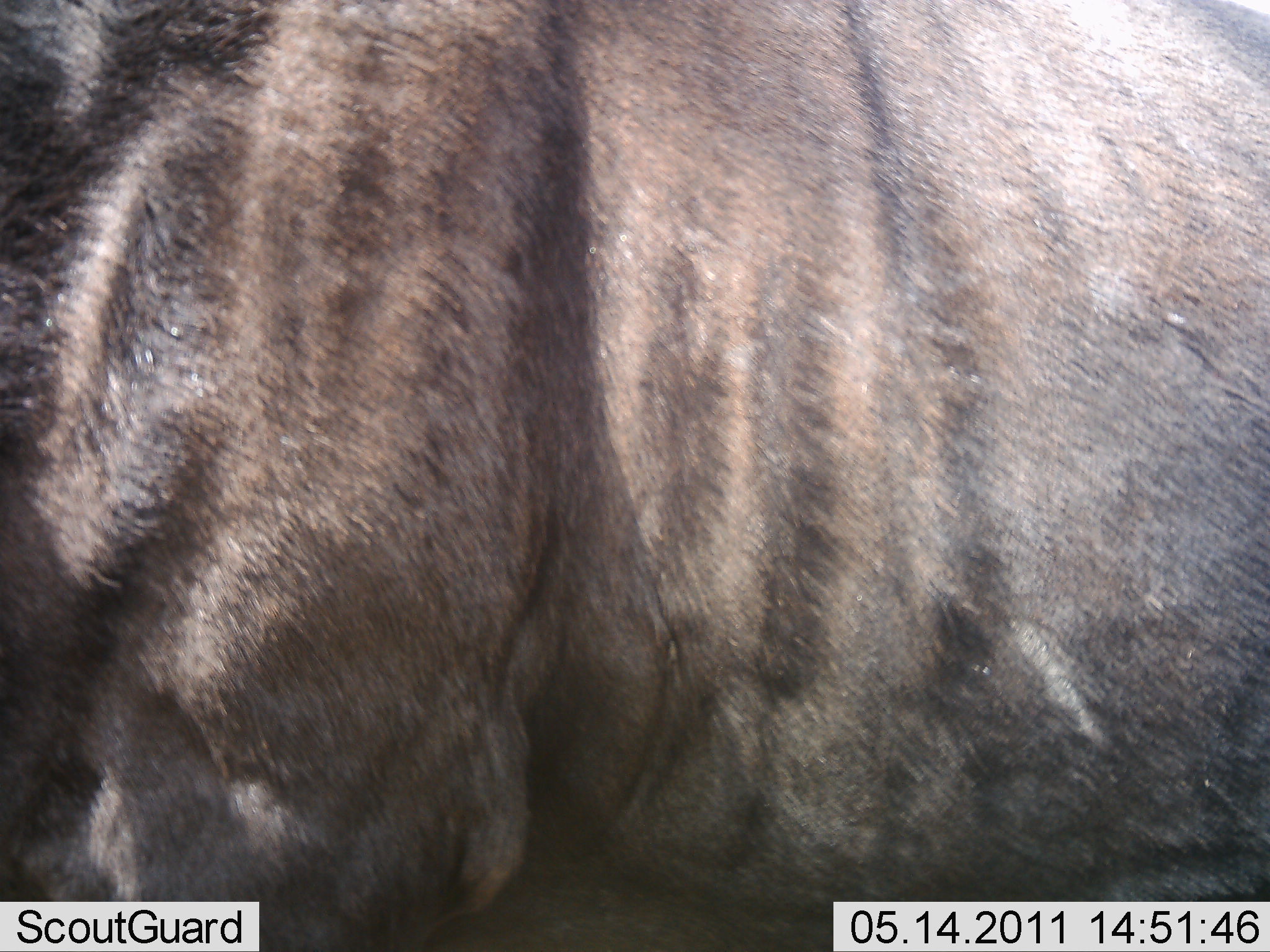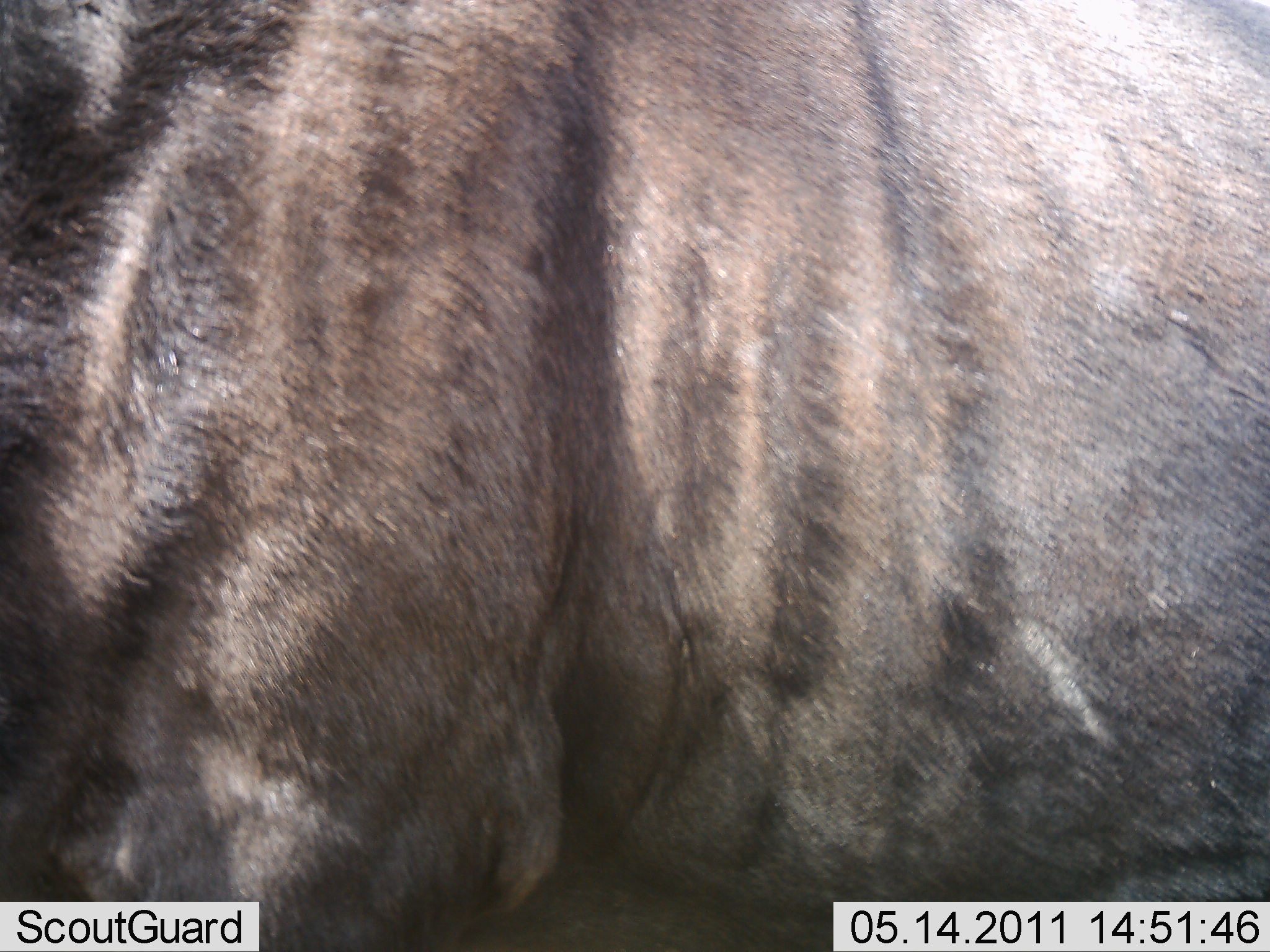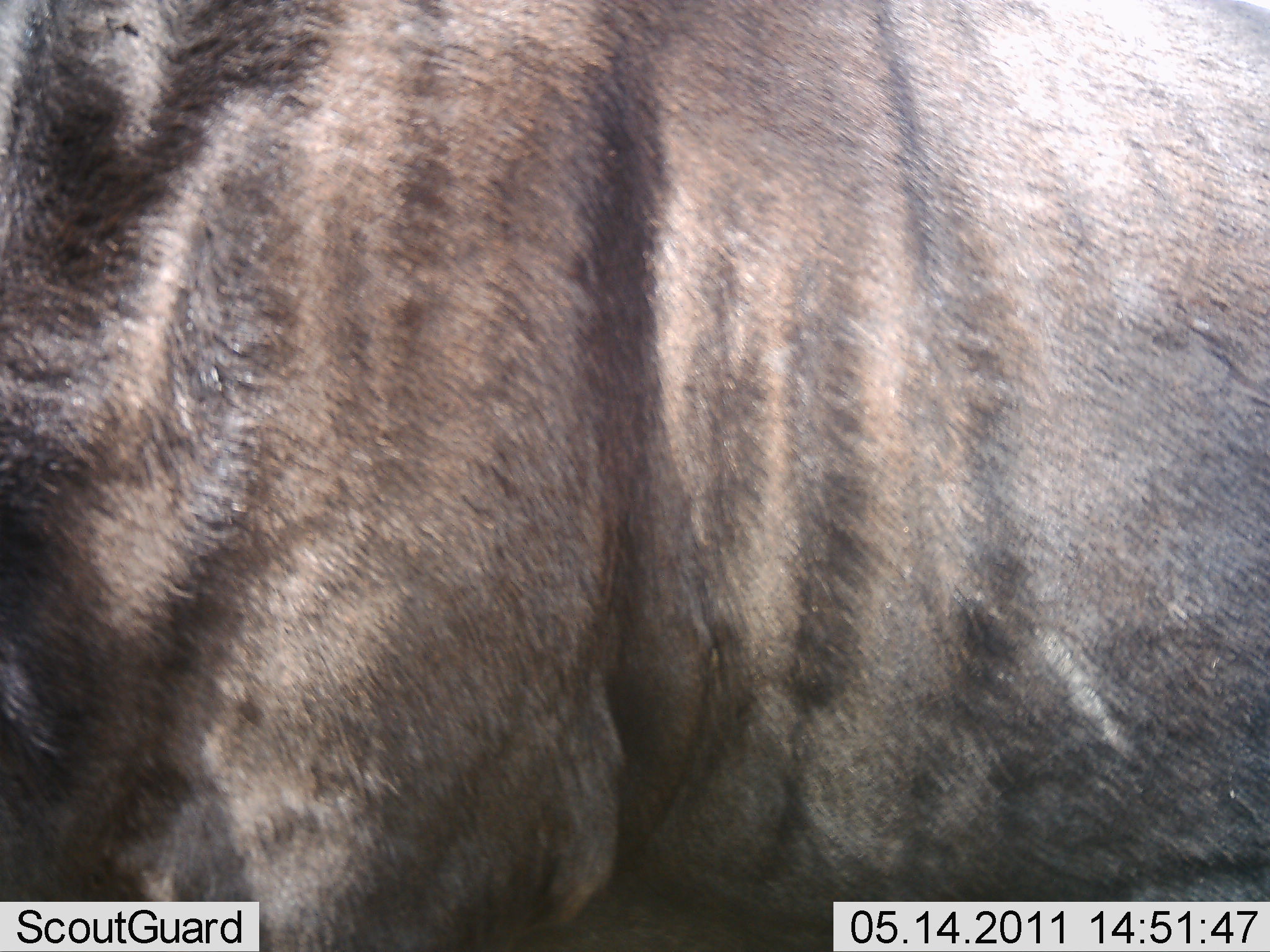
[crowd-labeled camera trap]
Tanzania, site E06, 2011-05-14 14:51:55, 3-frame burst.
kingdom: Animalia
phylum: Chordata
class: Mammalia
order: Artiodactyla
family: Bovidae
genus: Connochaetes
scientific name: Connochaetes taurinus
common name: blue wildebeest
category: wildebeest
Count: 1.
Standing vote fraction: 100%.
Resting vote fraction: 0%.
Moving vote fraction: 0%.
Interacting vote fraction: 0%.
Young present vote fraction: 0%.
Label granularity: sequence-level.